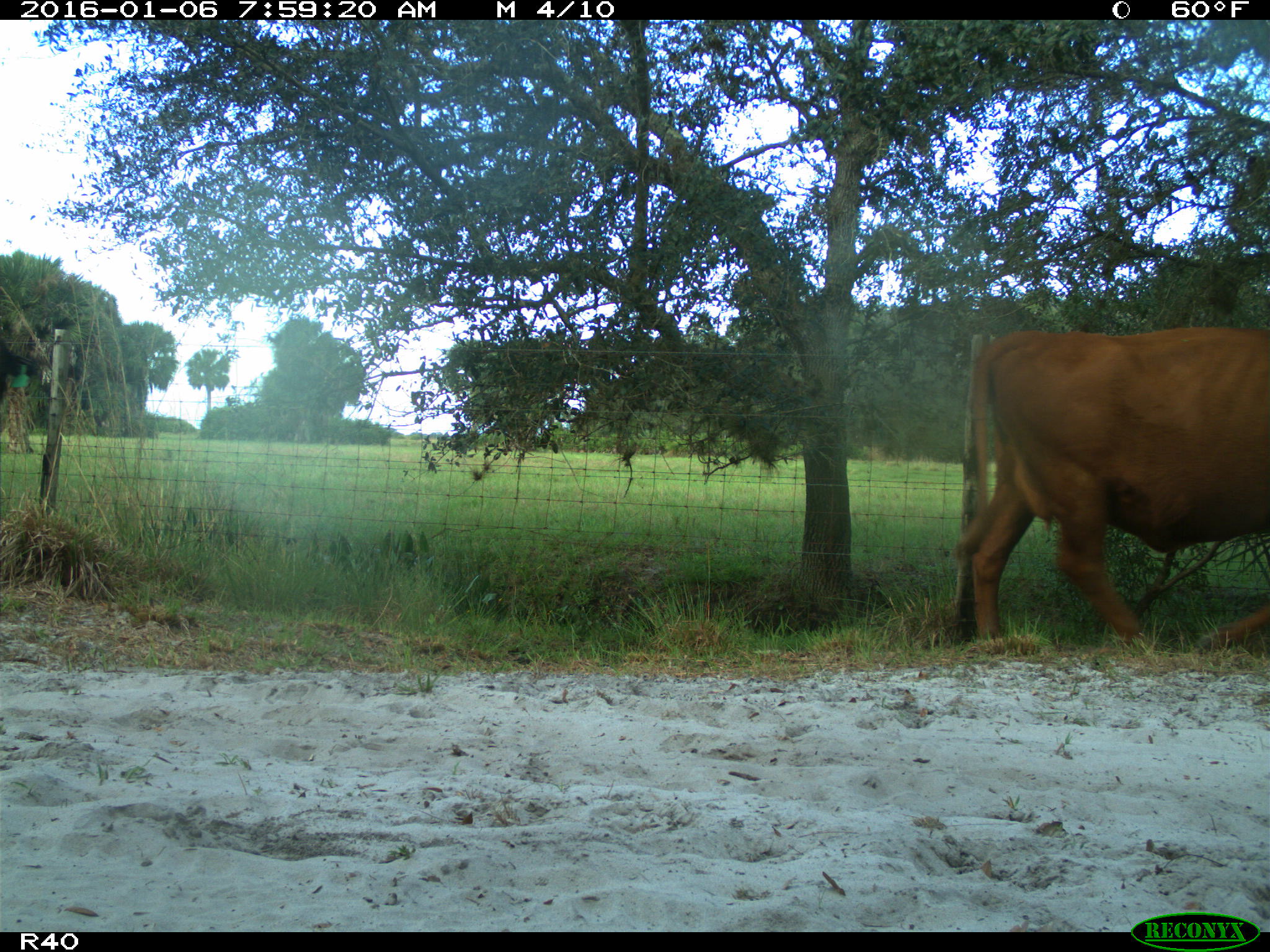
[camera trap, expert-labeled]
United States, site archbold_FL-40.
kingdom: Animalia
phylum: Chordata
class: Mammalia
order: Artiodactyla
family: Bovidae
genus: Bos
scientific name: Bos taurus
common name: domestic cow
Bos taurus (domestic cow).